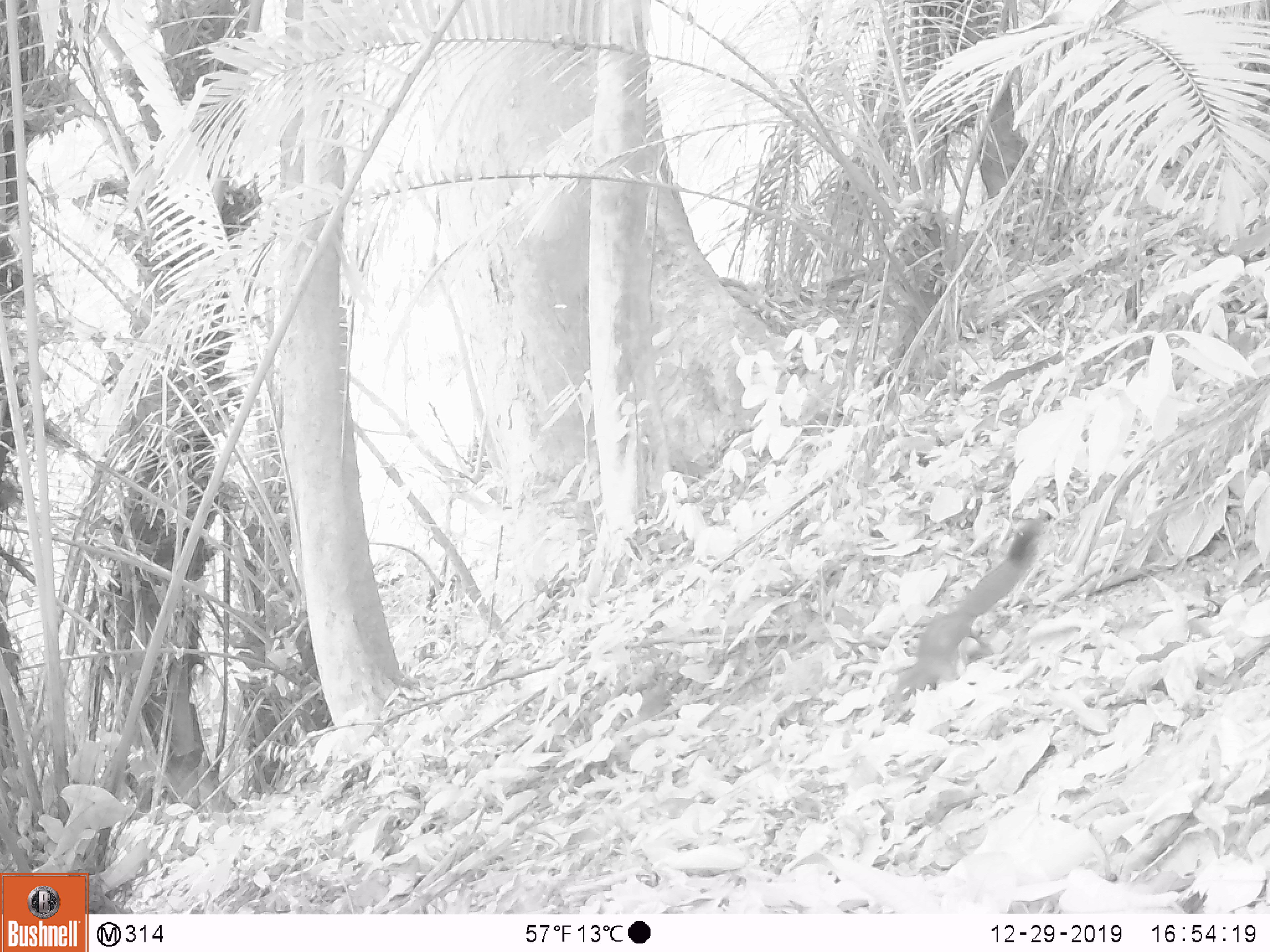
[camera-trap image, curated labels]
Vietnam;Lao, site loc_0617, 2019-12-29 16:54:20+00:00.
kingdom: Animalia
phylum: Chordata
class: Mammalia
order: Rodentia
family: Sciuridae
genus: Callosciurus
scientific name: Callosciurus erythraeus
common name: pallas's squirrel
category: pallass squirrel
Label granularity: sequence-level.